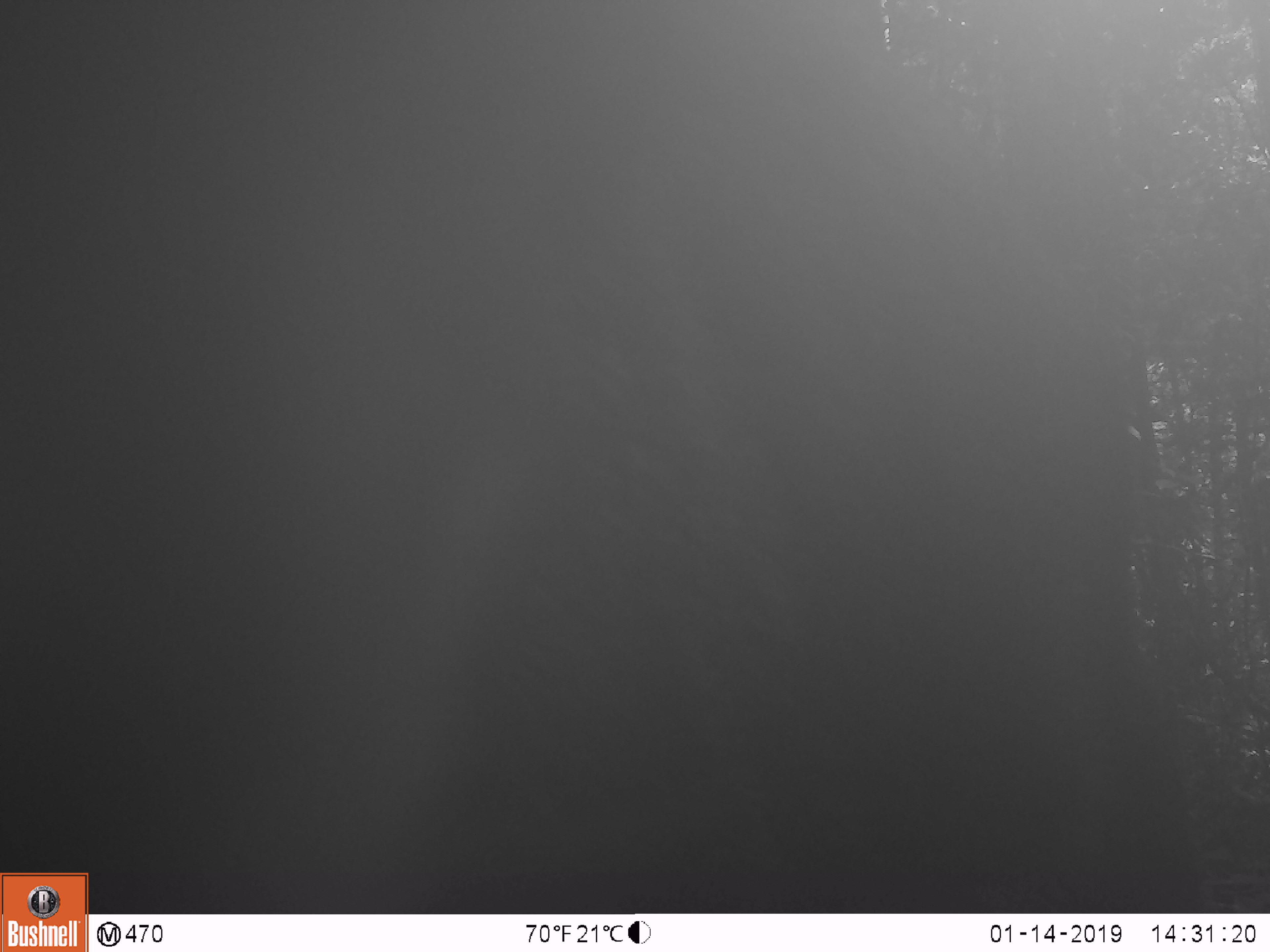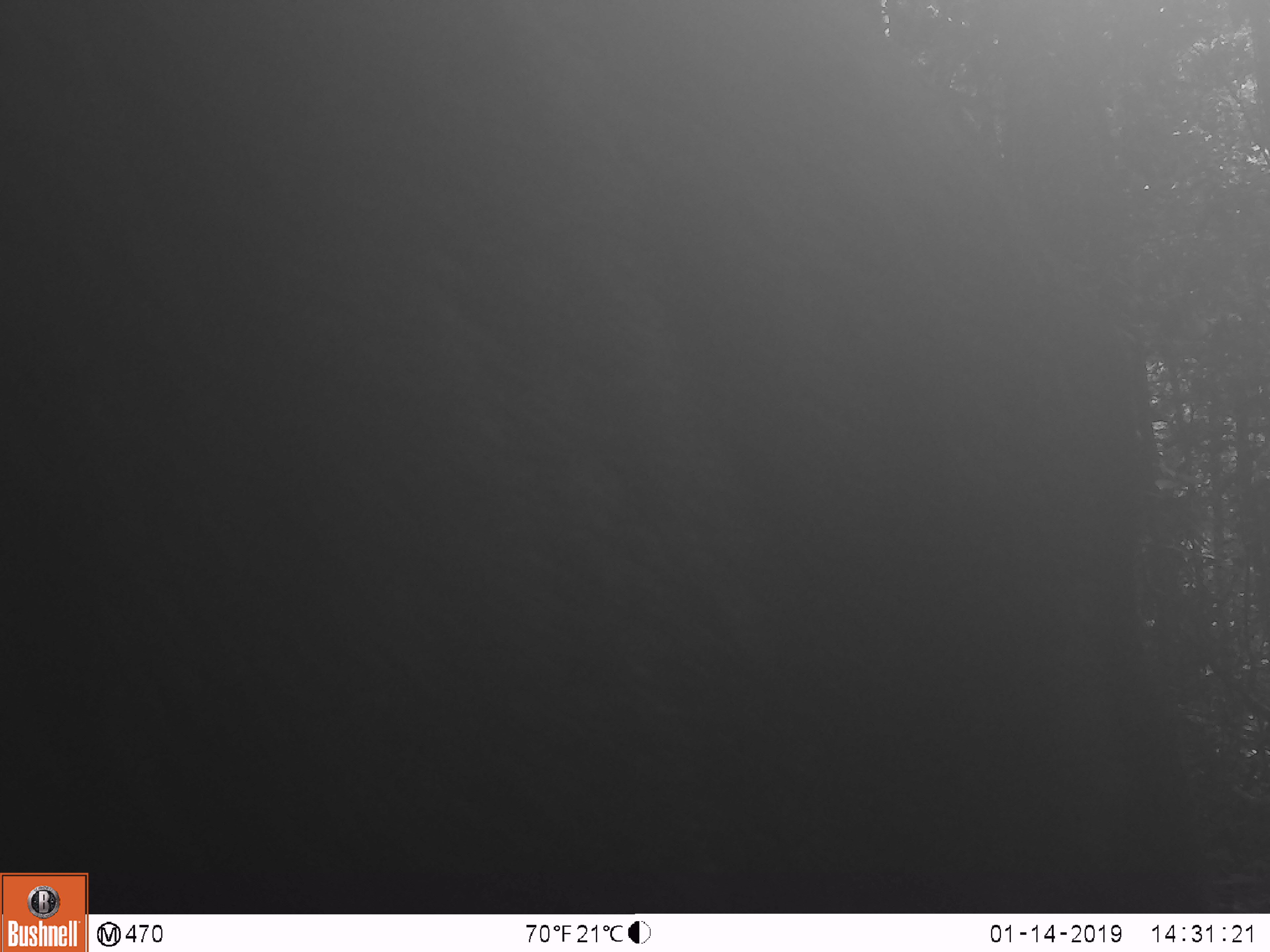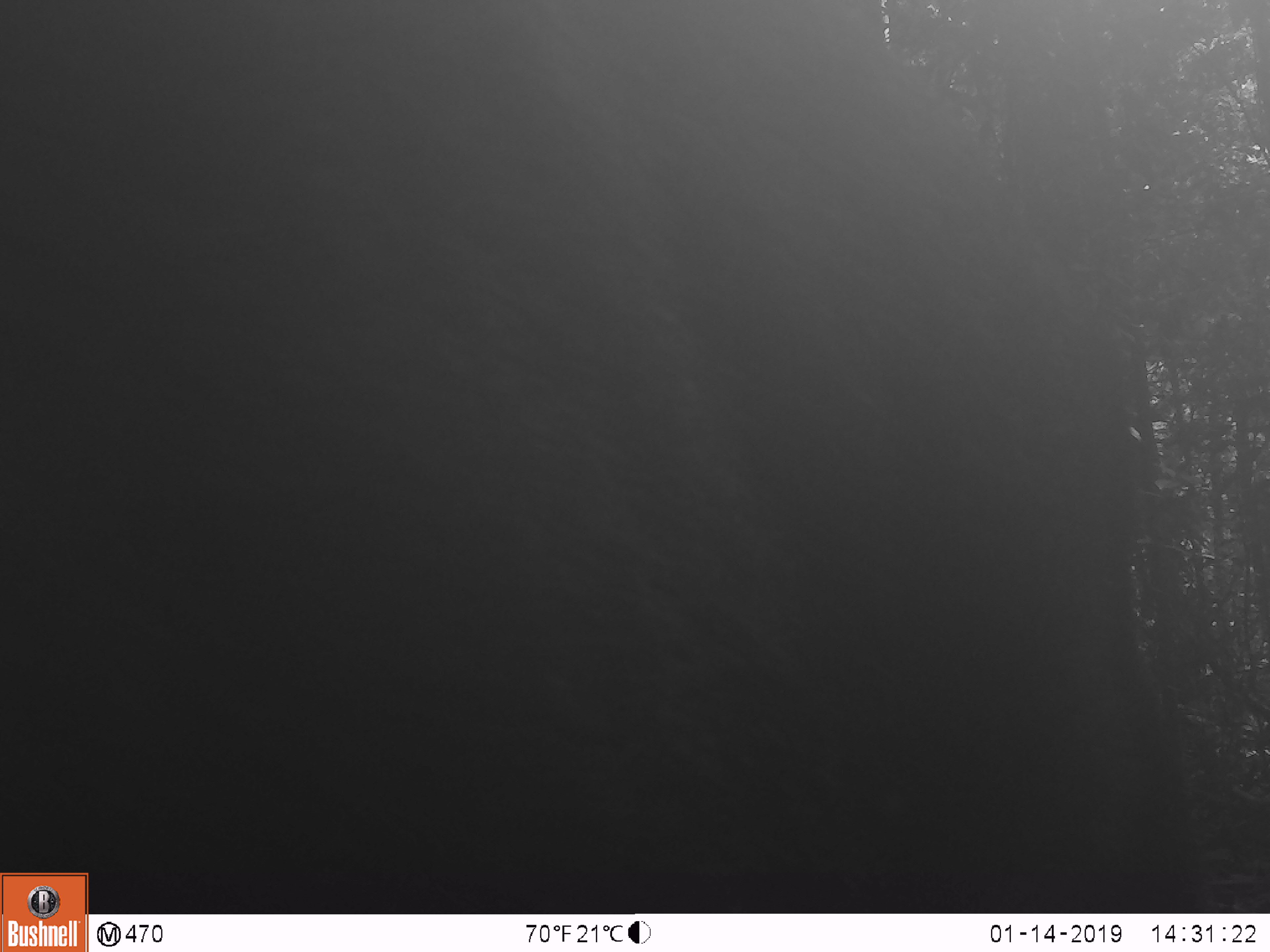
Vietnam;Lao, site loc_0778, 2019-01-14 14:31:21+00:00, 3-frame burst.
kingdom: Animalia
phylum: Chordata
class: Mammalia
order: Artiodactyla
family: Bovidae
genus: Capricornis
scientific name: Capricornis sumatraensis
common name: chinese serow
Chinese serow (Capricornis sumatraensis). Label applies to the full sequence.